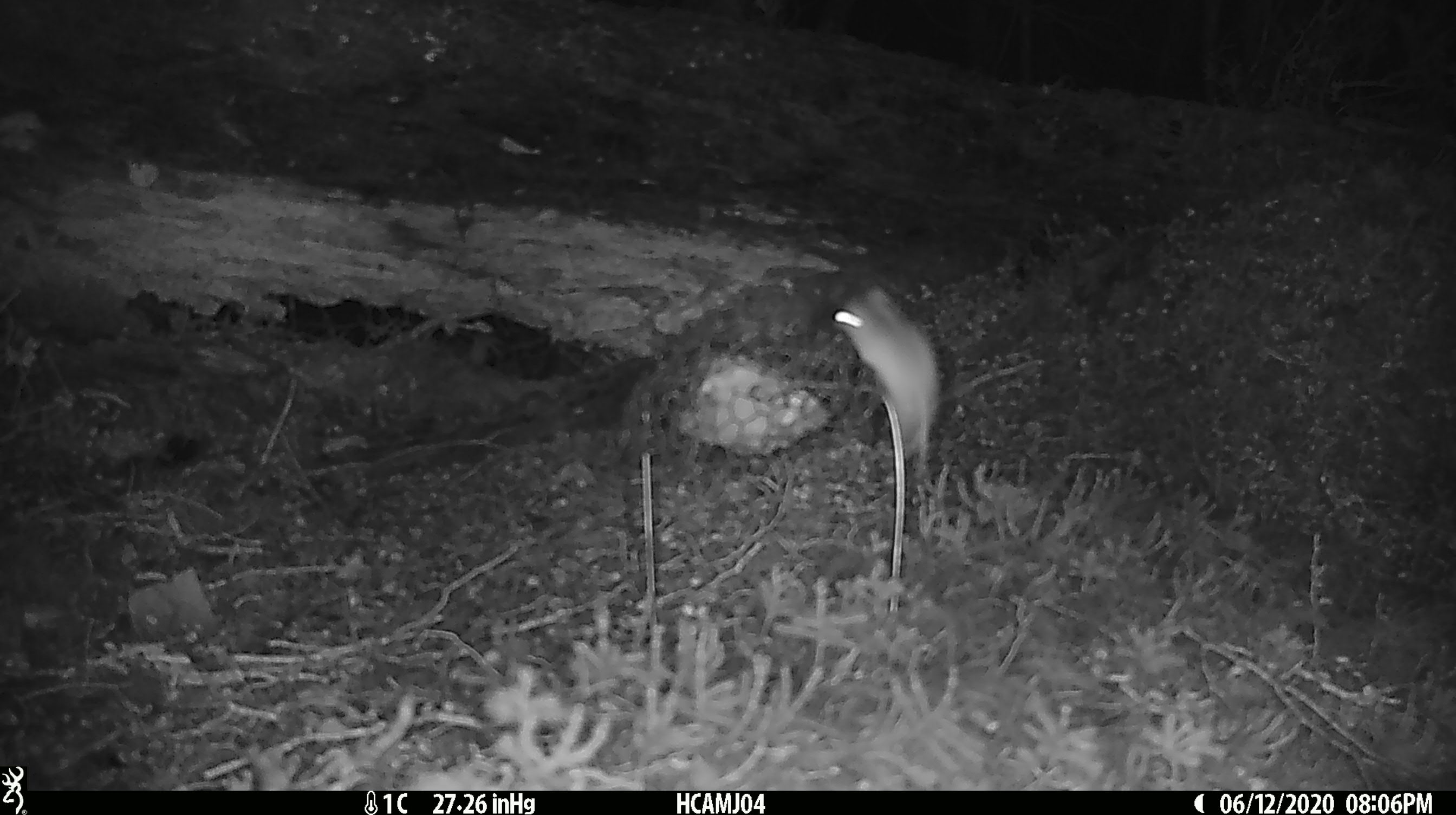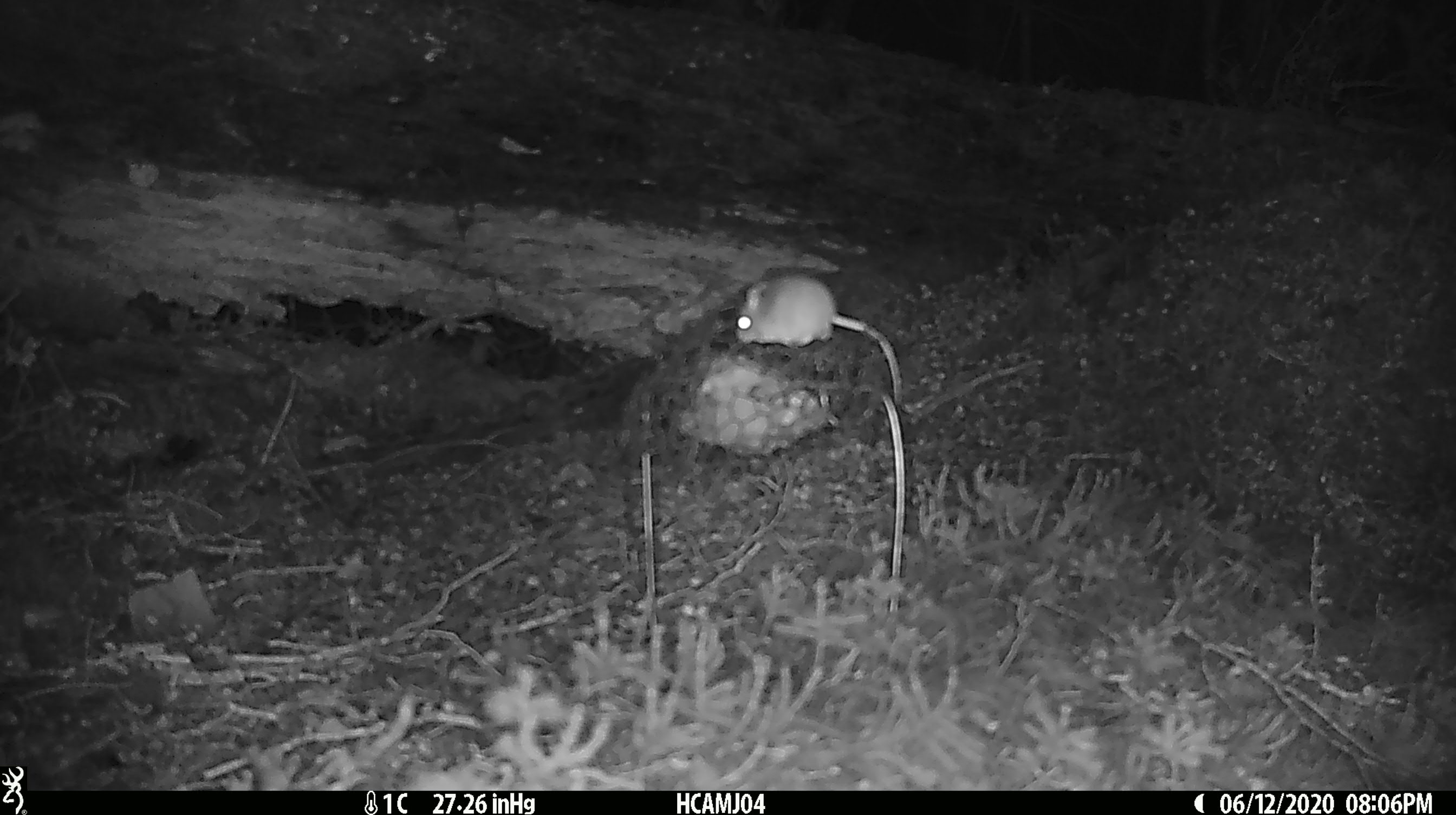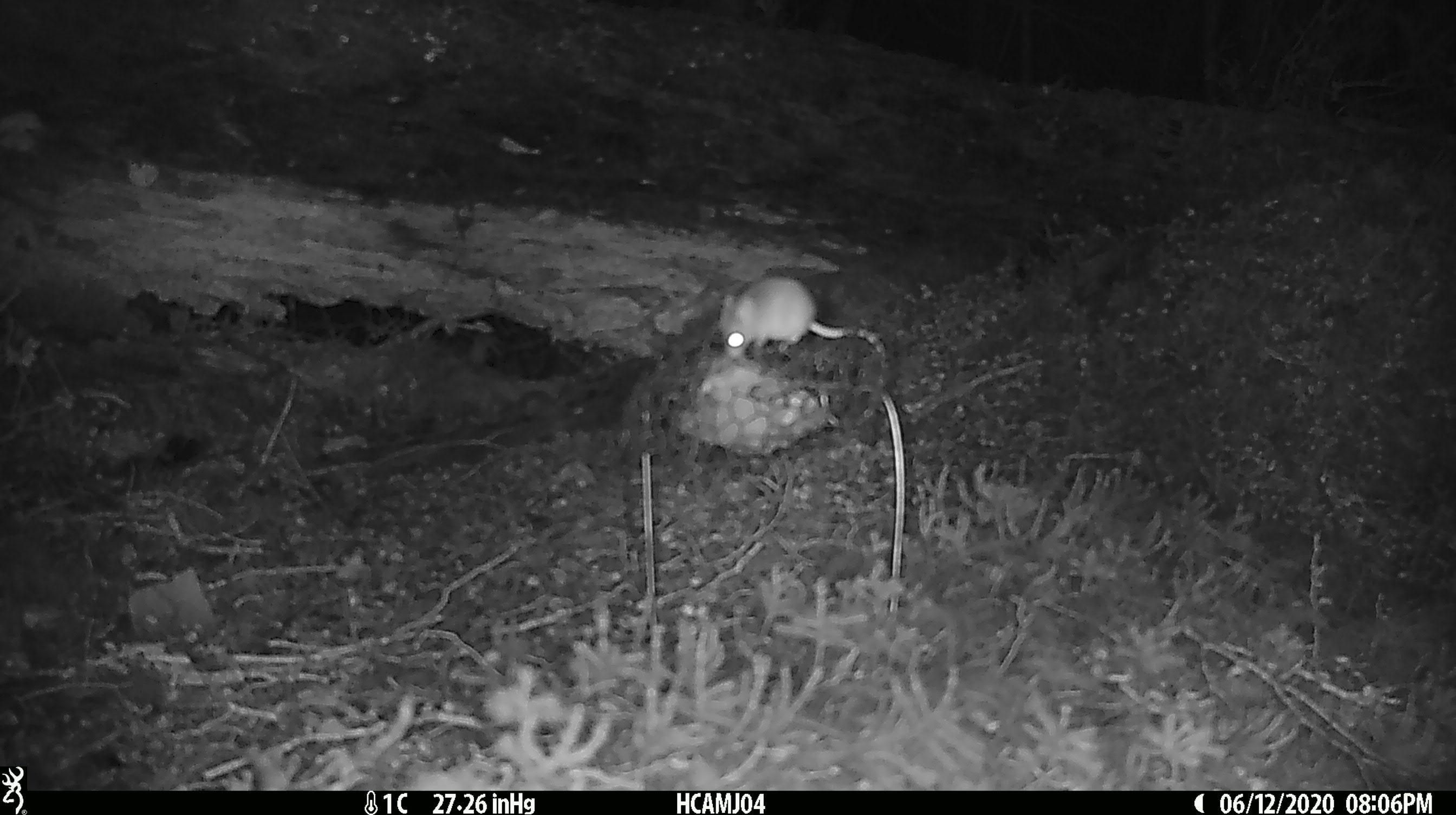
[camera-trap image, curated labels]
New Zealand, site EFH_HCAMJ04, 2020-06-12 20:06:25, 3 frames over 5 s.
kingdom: Animalia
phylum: Chordata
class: Mammalia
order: Rodentia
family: Muridae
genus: Mus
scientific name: Mus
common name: mouse